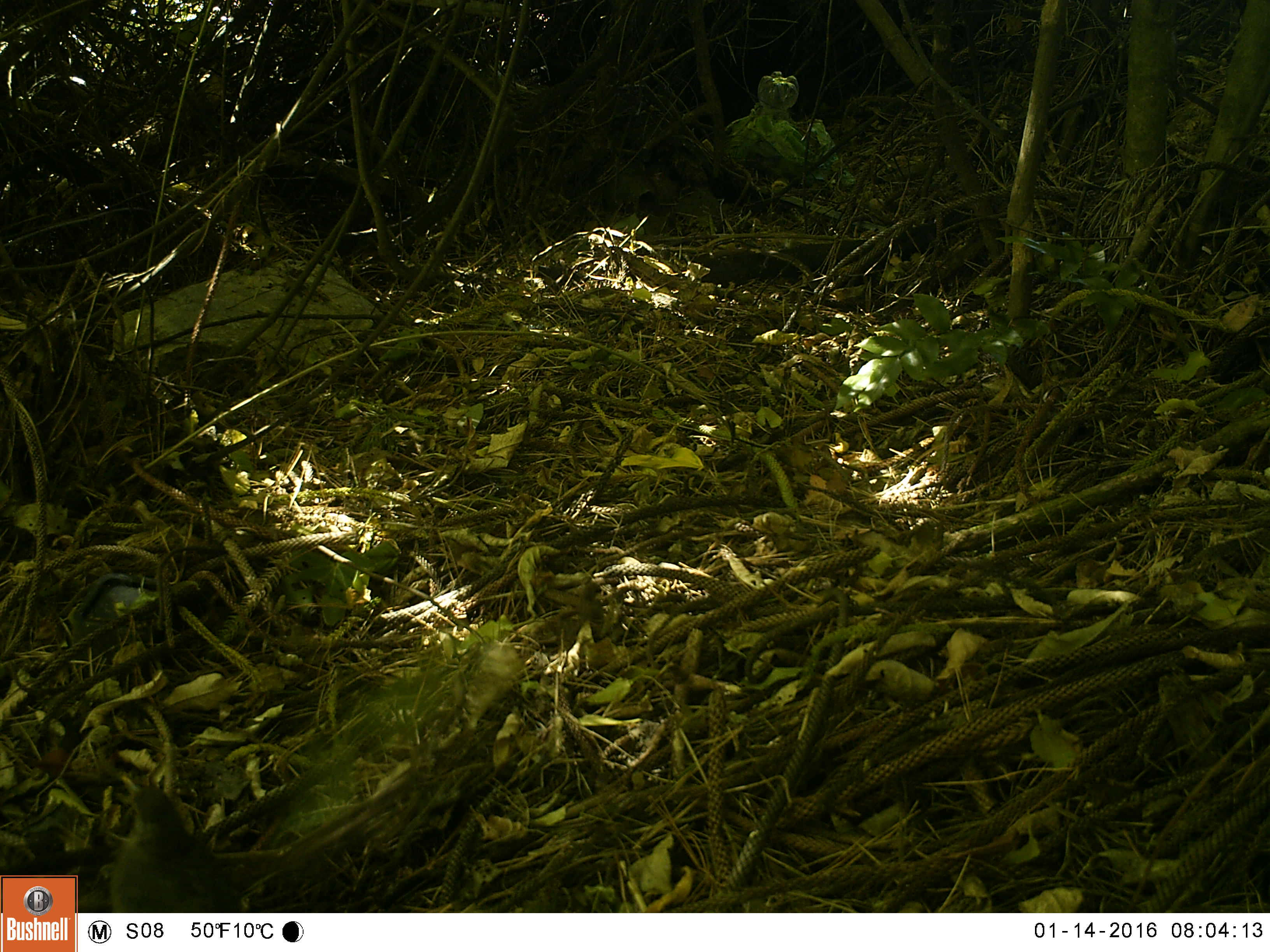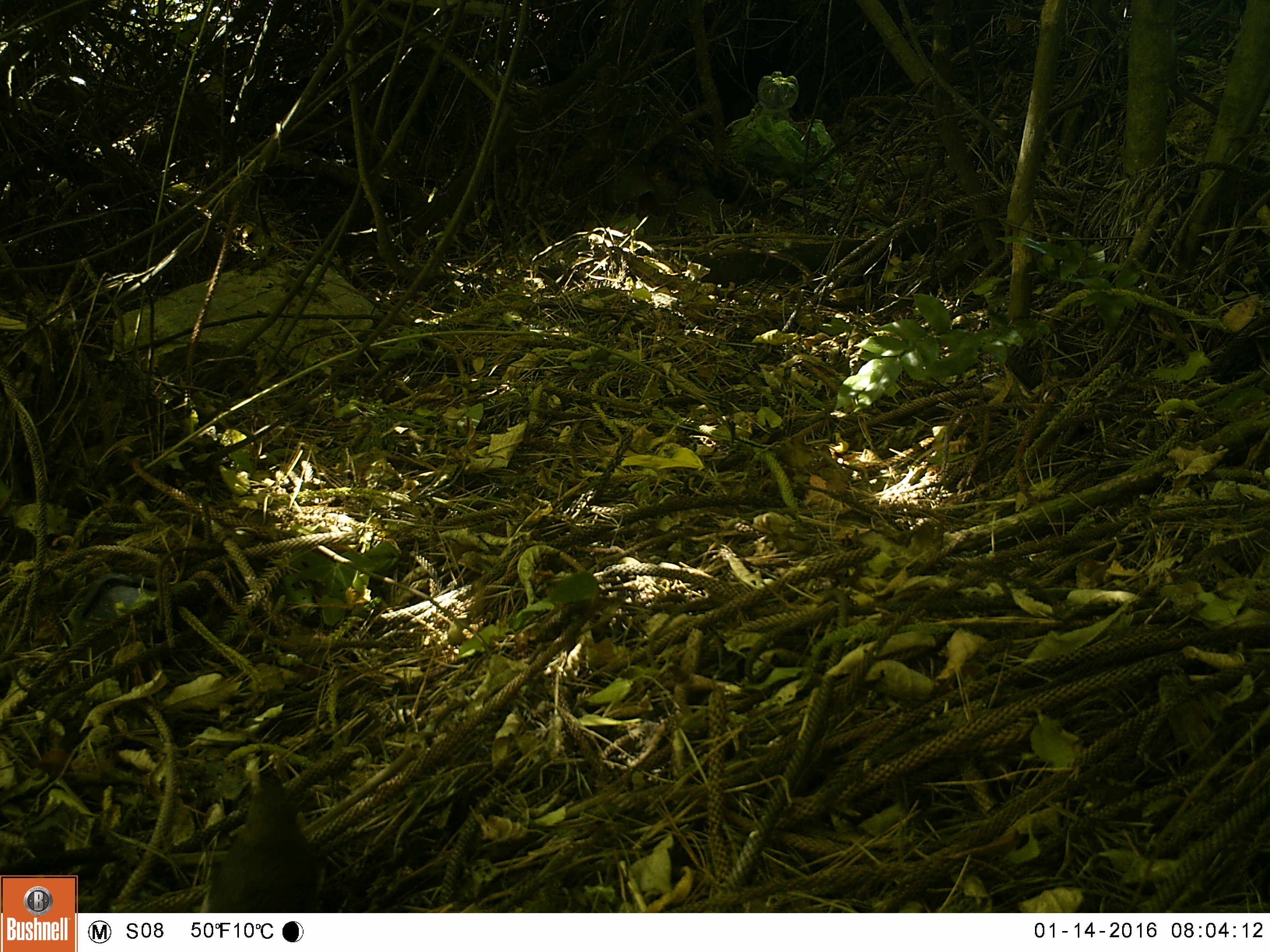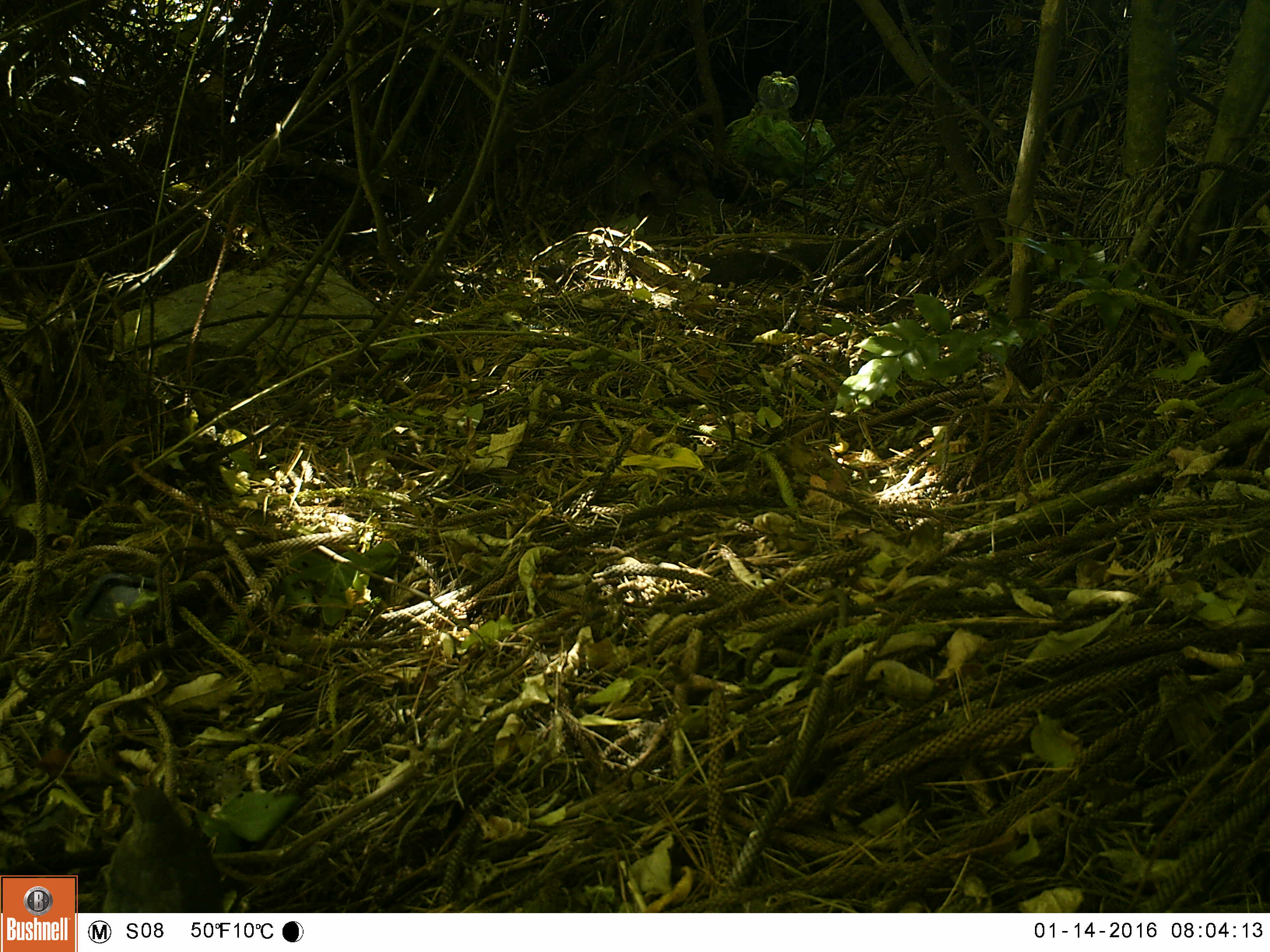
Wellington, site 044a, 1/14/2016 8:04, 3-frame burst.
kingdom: Animalia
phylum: Chordata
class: Aves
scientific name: Aves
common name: bird